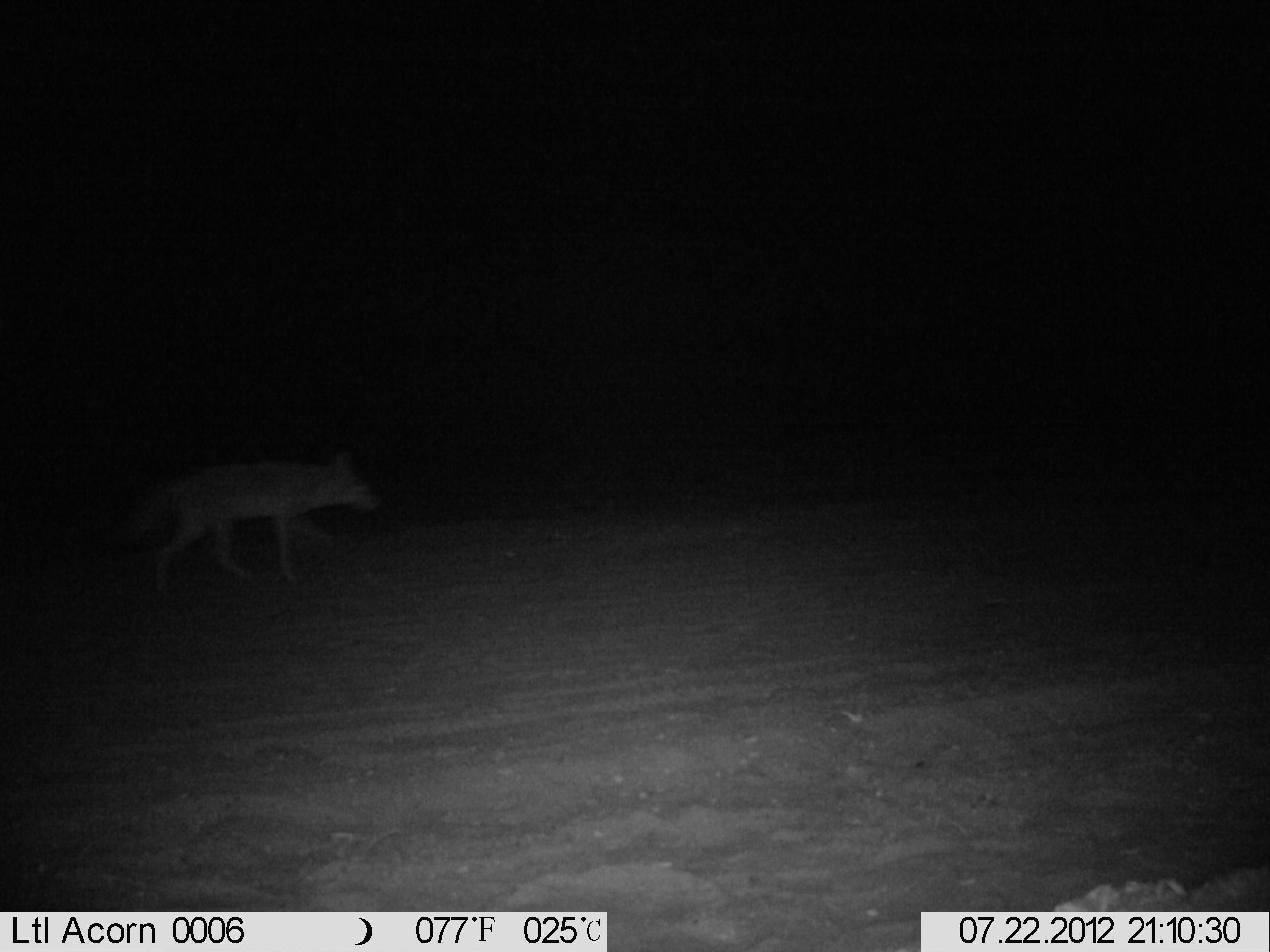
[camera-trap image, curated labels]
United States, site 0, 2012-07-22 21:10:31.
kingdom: Animalia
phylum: Chordata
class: Mammalia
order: Carnivora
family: Canidae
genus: Canis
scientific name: Canis latrans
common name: coyote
Coyote (Canis latrans).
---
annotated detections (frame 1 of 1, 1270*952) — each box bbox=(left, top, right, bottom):
coyote: bbox=(114, 438, 395, 601)